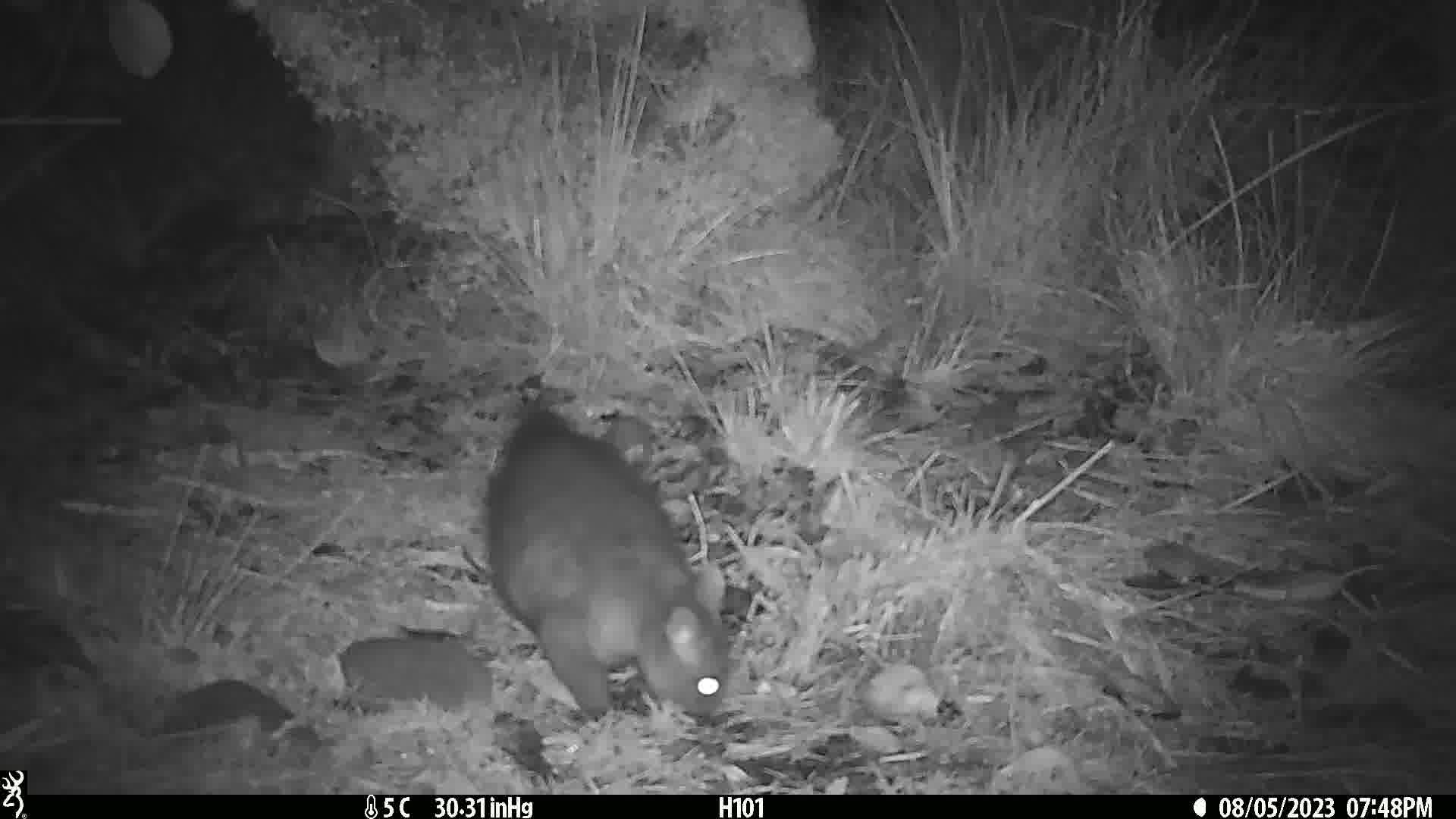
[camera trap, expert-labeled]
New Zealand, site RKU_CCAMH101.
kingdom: Animalia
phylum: Chordata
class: Mammalia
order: Diprotodontia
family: Phalangeridae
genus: Trichosurus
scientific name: Trichosurus vulpecula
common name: common brushtail possum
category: possum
Possum (common brushtail possum) (Trichosurus vulpecula).